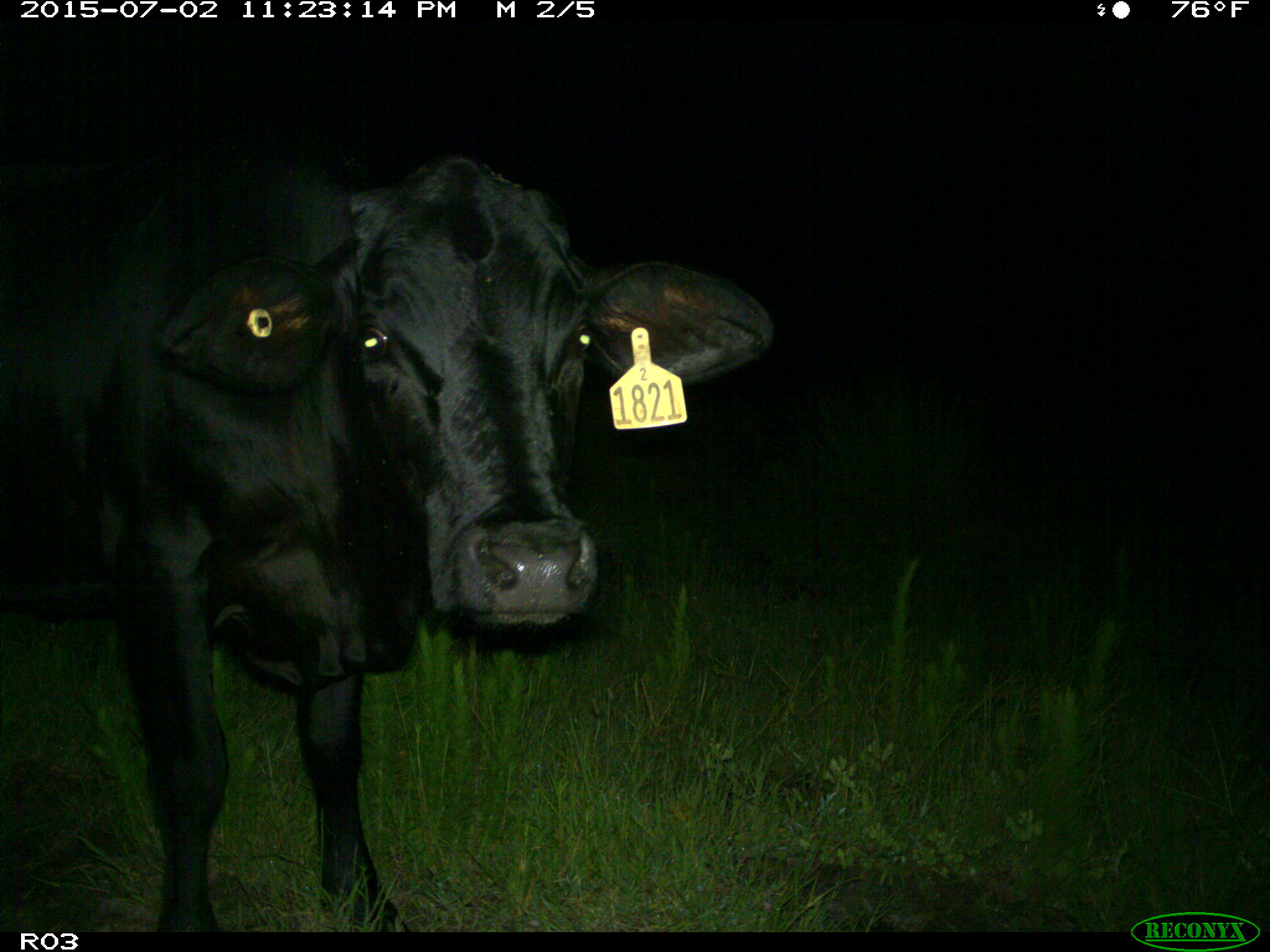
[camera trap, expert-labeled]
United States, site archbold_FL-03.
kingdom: Animalia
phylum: Chordata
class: Mammalia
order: Artiodactyla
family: Bovidae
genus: Bos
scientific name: Bos taurus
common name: domestic cow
Bos taurus (domestic cow).